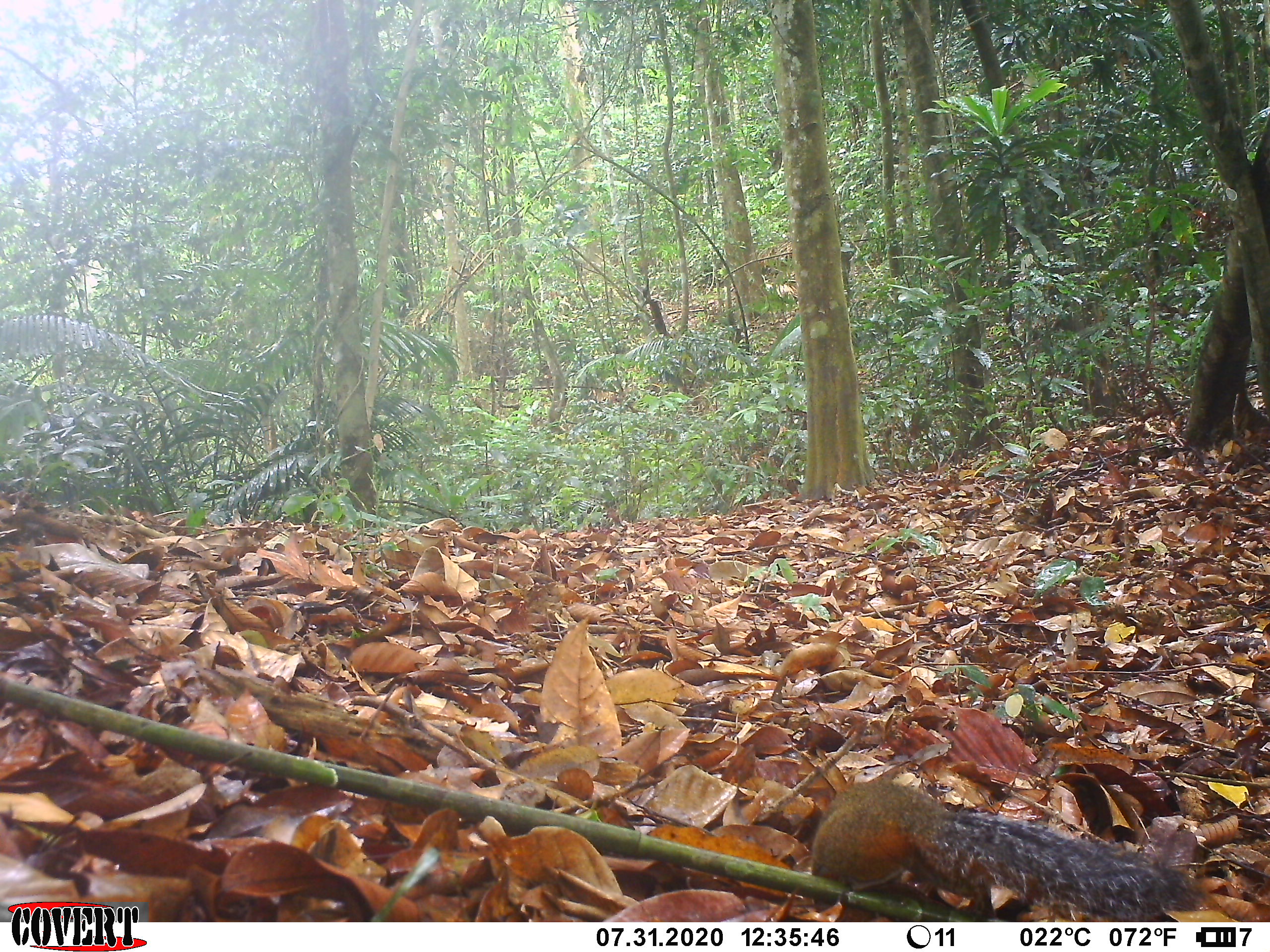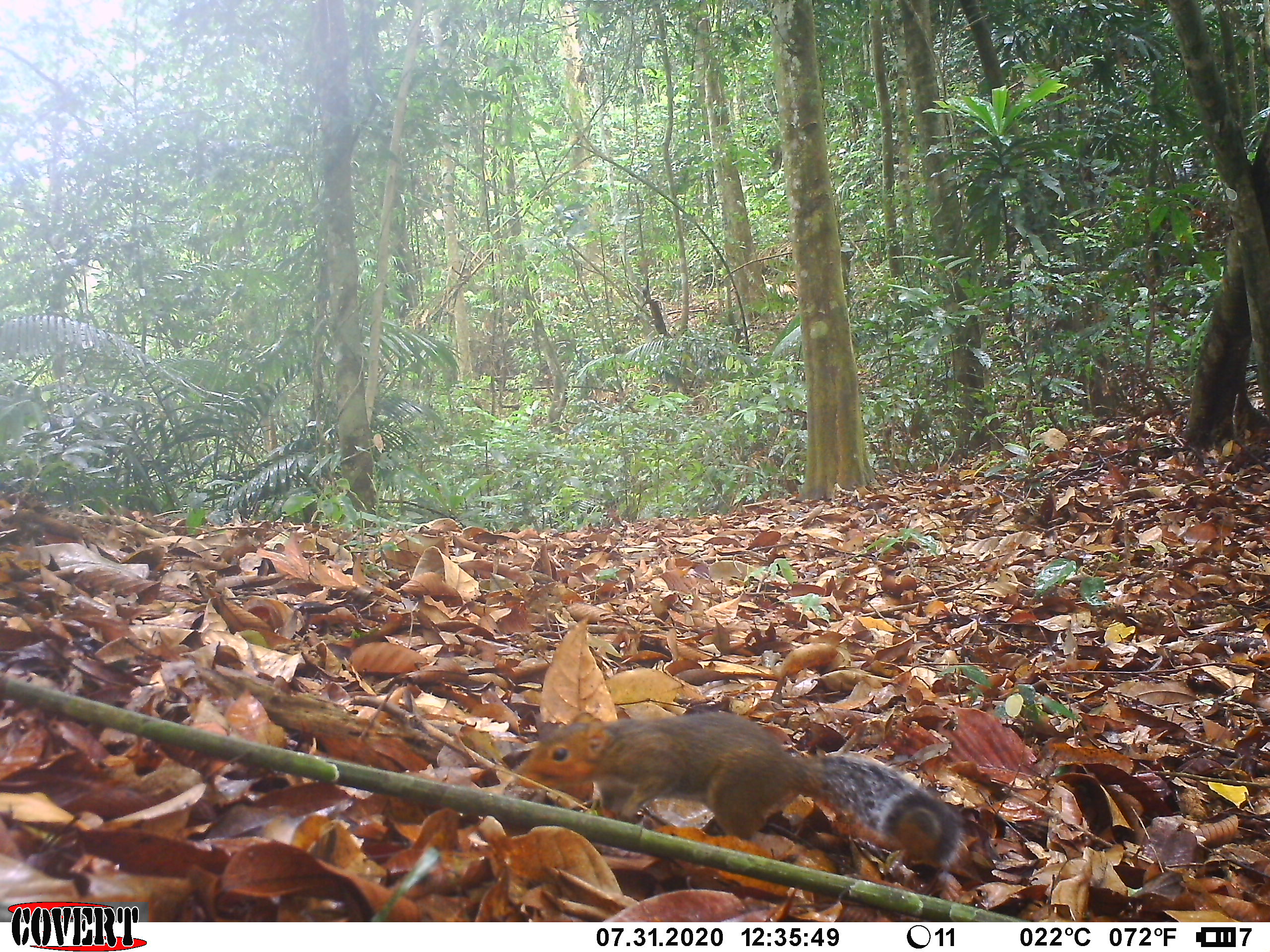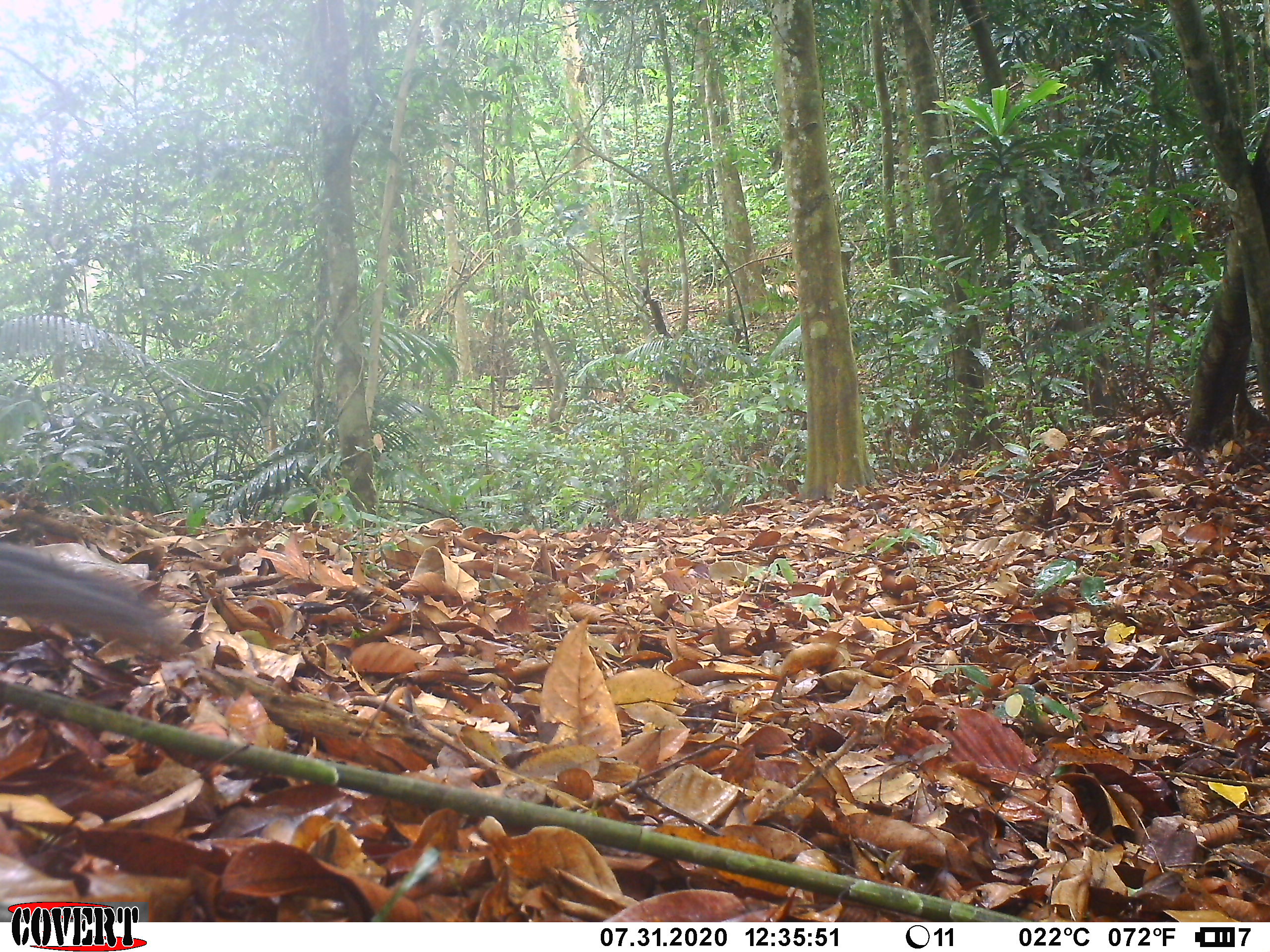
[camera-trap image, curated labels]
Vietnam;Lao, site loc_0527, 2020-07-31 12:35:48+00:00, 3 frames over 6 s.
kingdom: Animalia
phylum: Chordata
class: Mammalia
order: Rodentia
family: Sciuridae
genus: Dremomys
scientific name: Dremomys rufigenis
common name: red-cheeked squirrel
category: red cheeked squirrel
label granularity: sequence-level